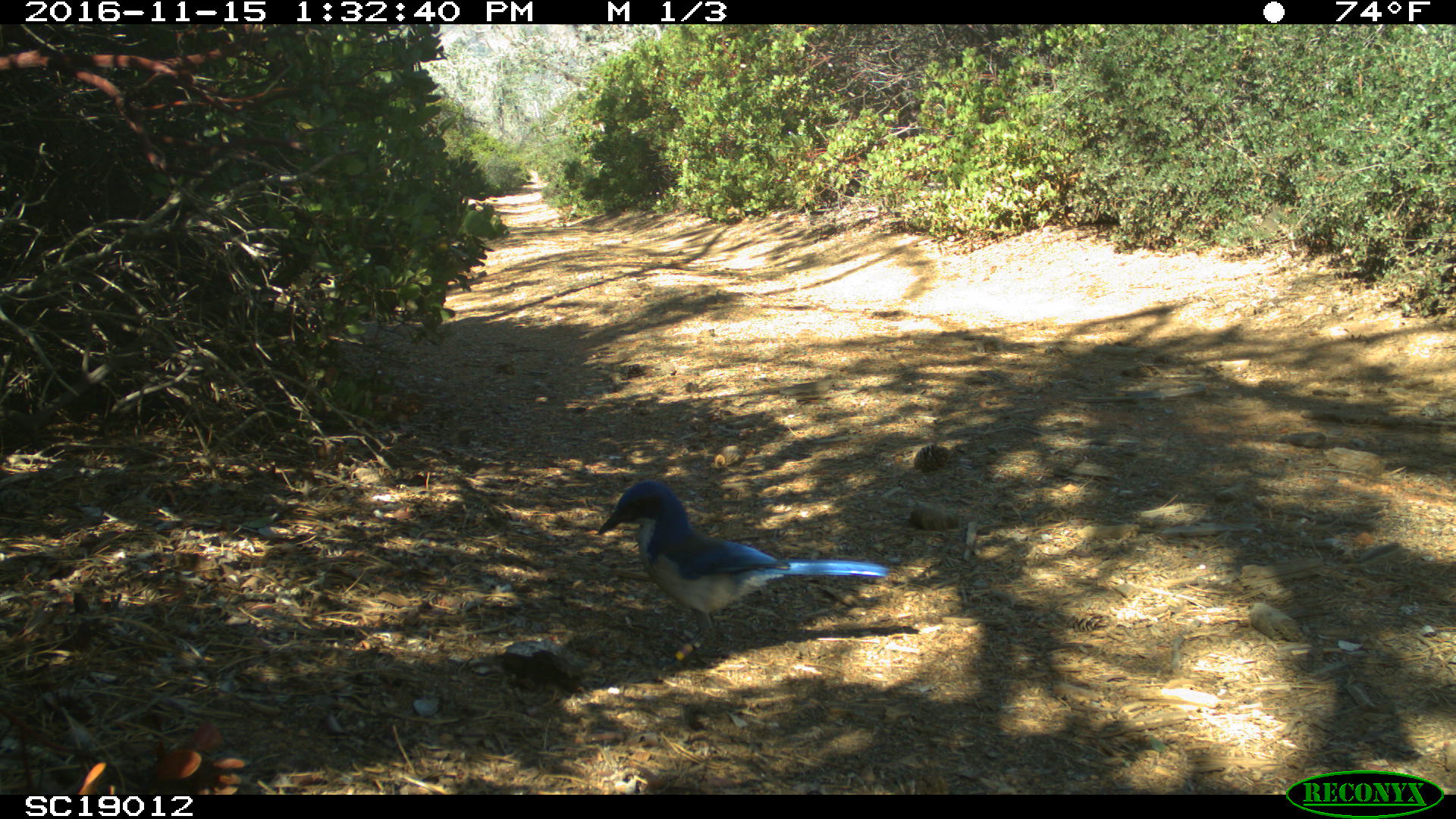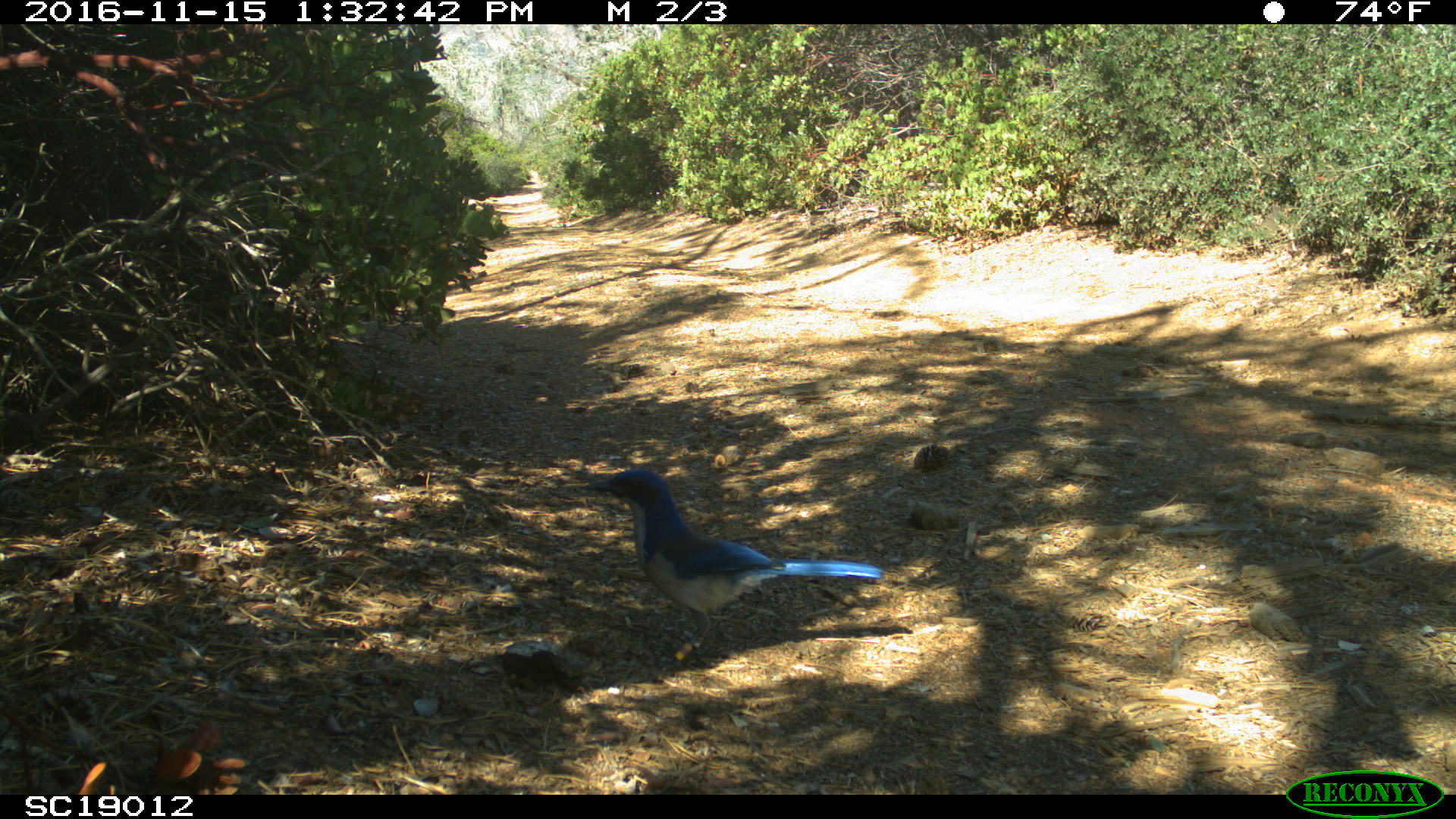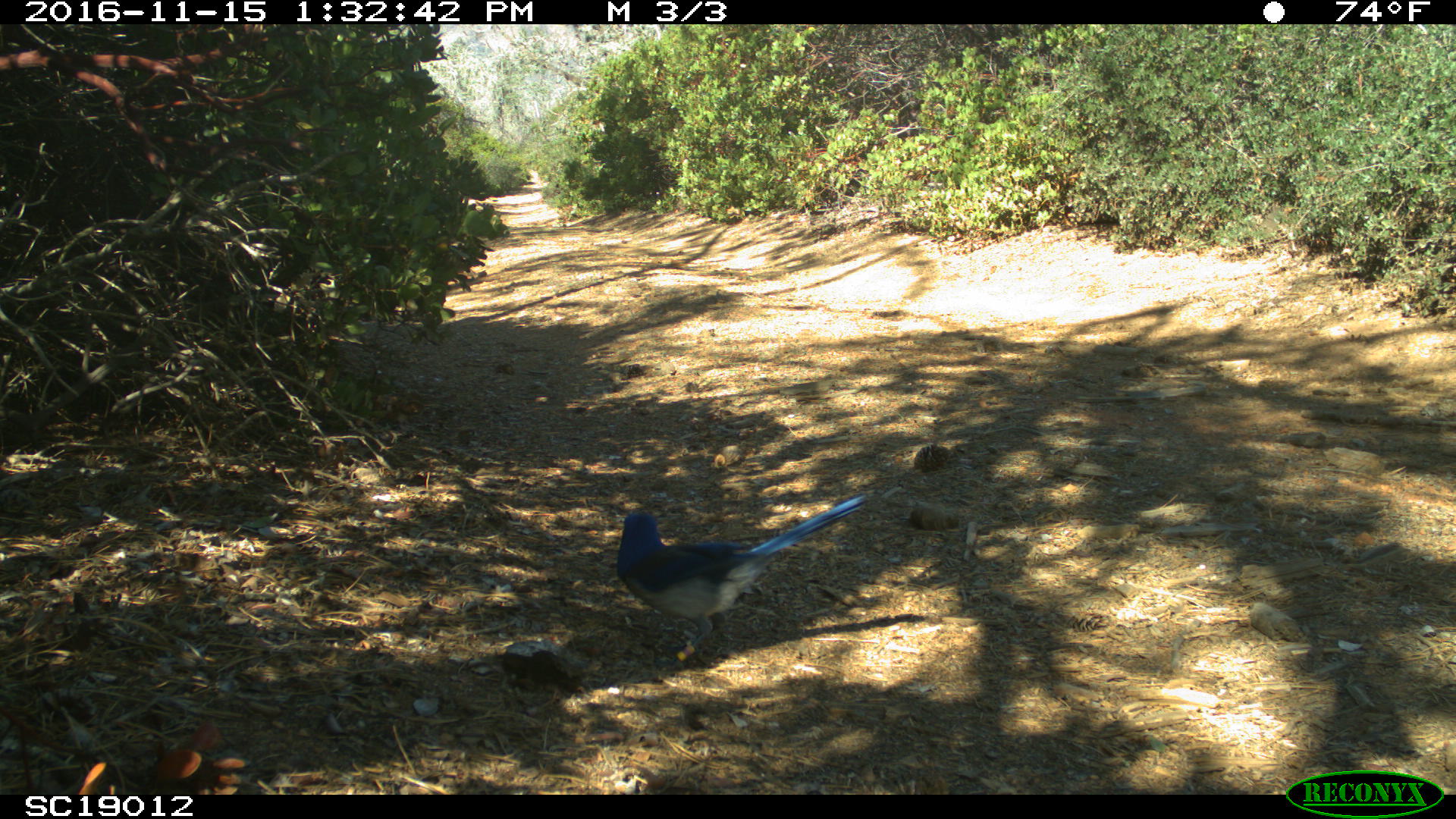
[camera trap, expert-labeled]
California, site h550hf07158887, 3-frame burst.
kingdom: Animalia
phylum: Chordata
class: Aves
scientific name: Aves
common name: bird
Bird (Aves).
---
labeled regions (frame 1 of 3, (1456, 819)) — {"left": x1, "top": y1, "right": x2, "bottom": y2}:
bird: {"left": 598, "top": 479, "right": 889, "bottom": 670}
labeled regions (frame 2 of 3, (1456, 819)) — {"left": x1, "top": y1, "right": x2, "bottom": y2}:
bird: {"left": 582, "top": 469, "right": 882, "bottom": 670}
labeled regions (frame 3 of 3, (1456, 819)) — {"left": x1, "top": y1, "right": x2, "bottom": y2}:
bird: {"left": 615, "top": 491, "right": 868, "bottom": 673}